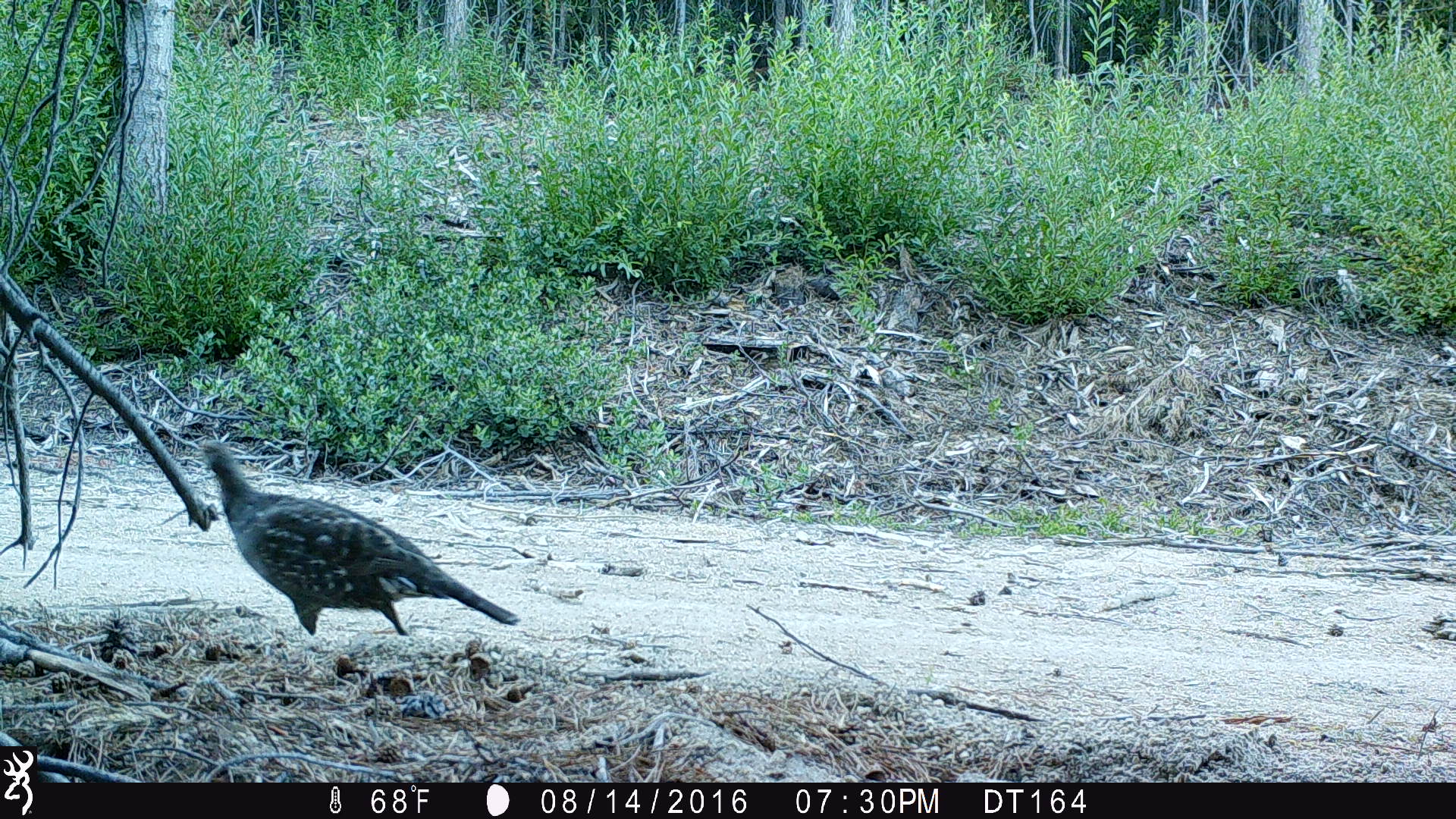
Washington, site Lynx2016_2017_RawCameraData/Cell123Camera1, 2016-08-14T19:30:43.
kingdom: Animalia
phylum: Chordata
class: Aves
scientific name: Aves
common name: birds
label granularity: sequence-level